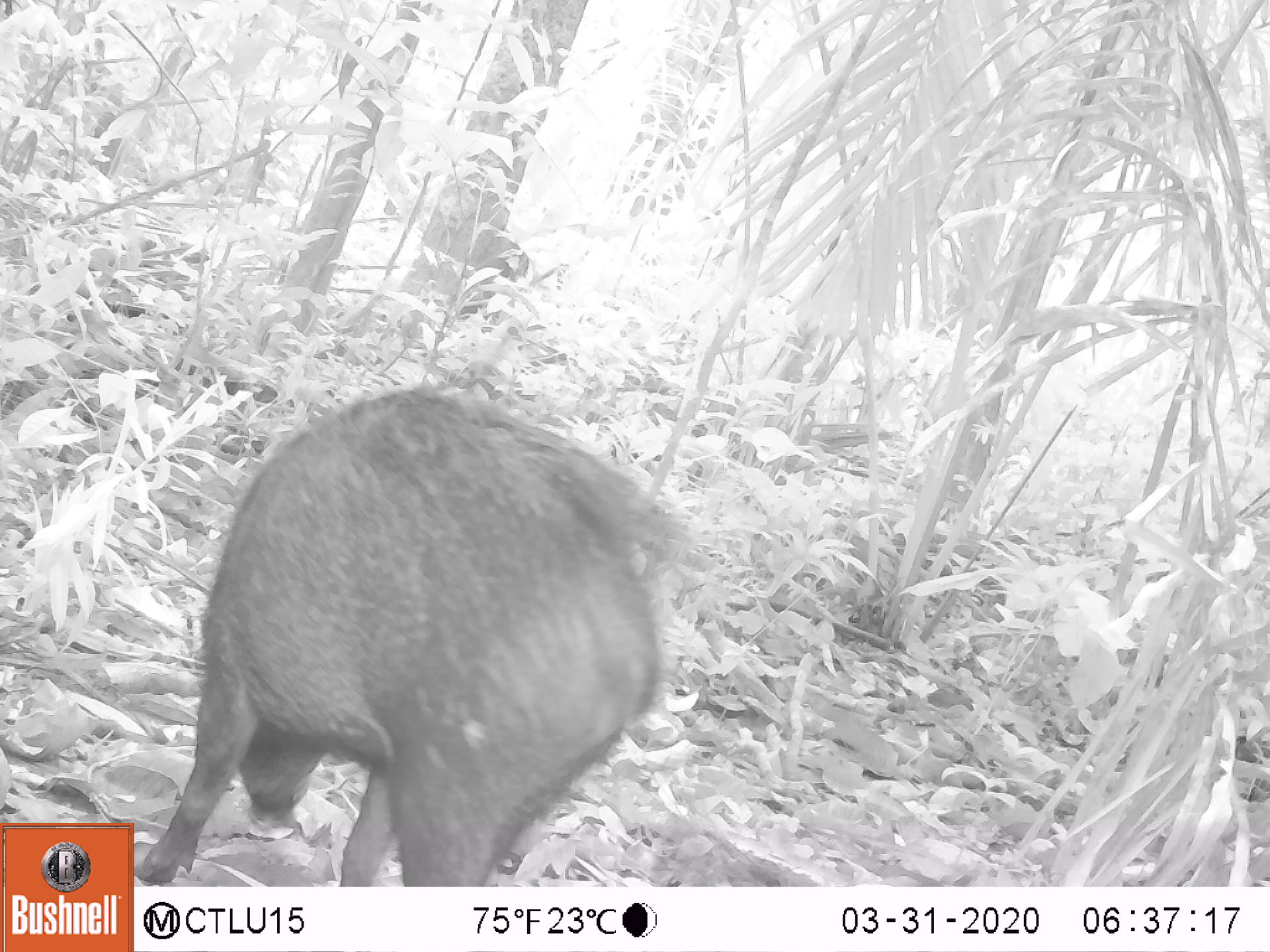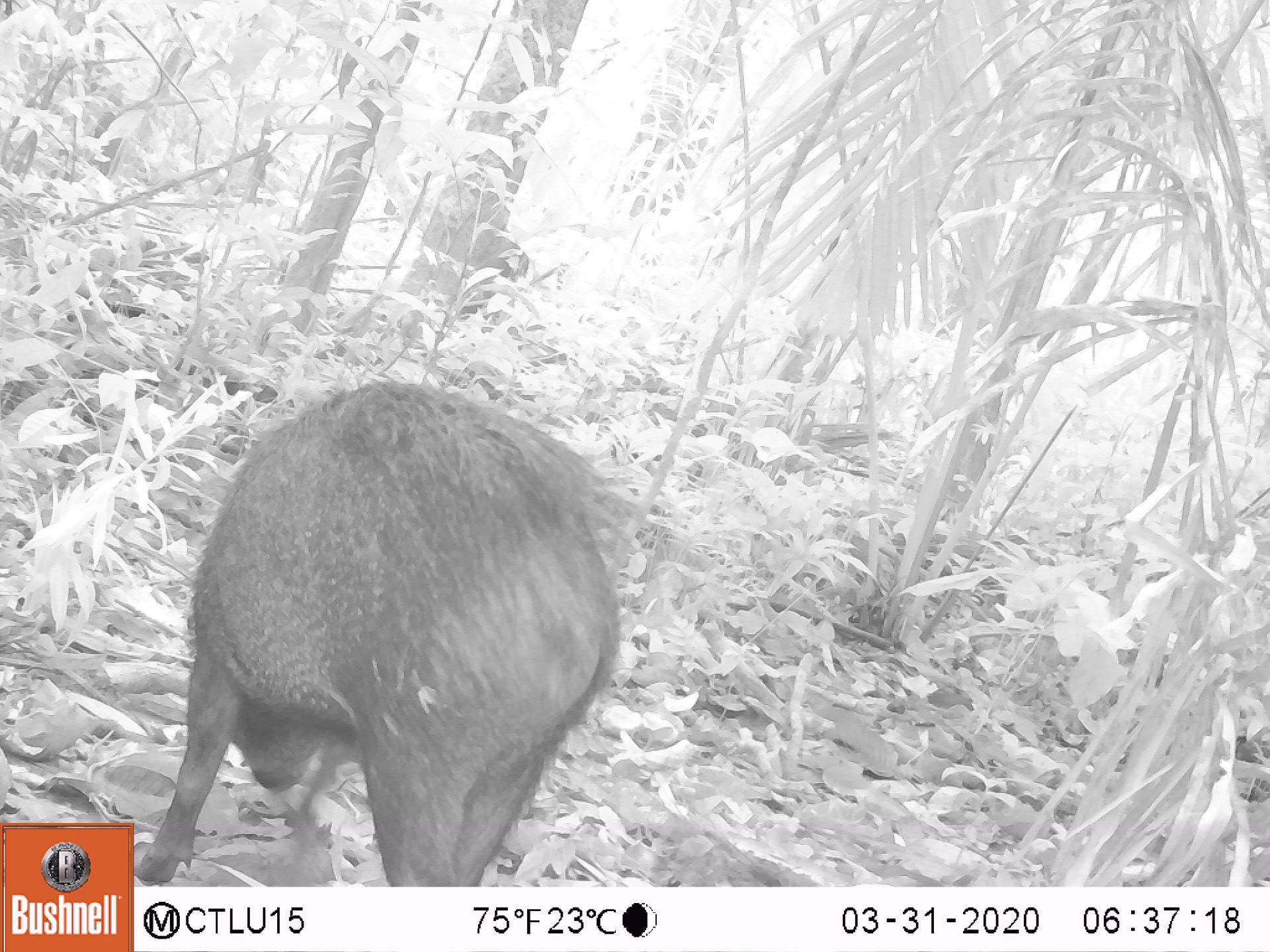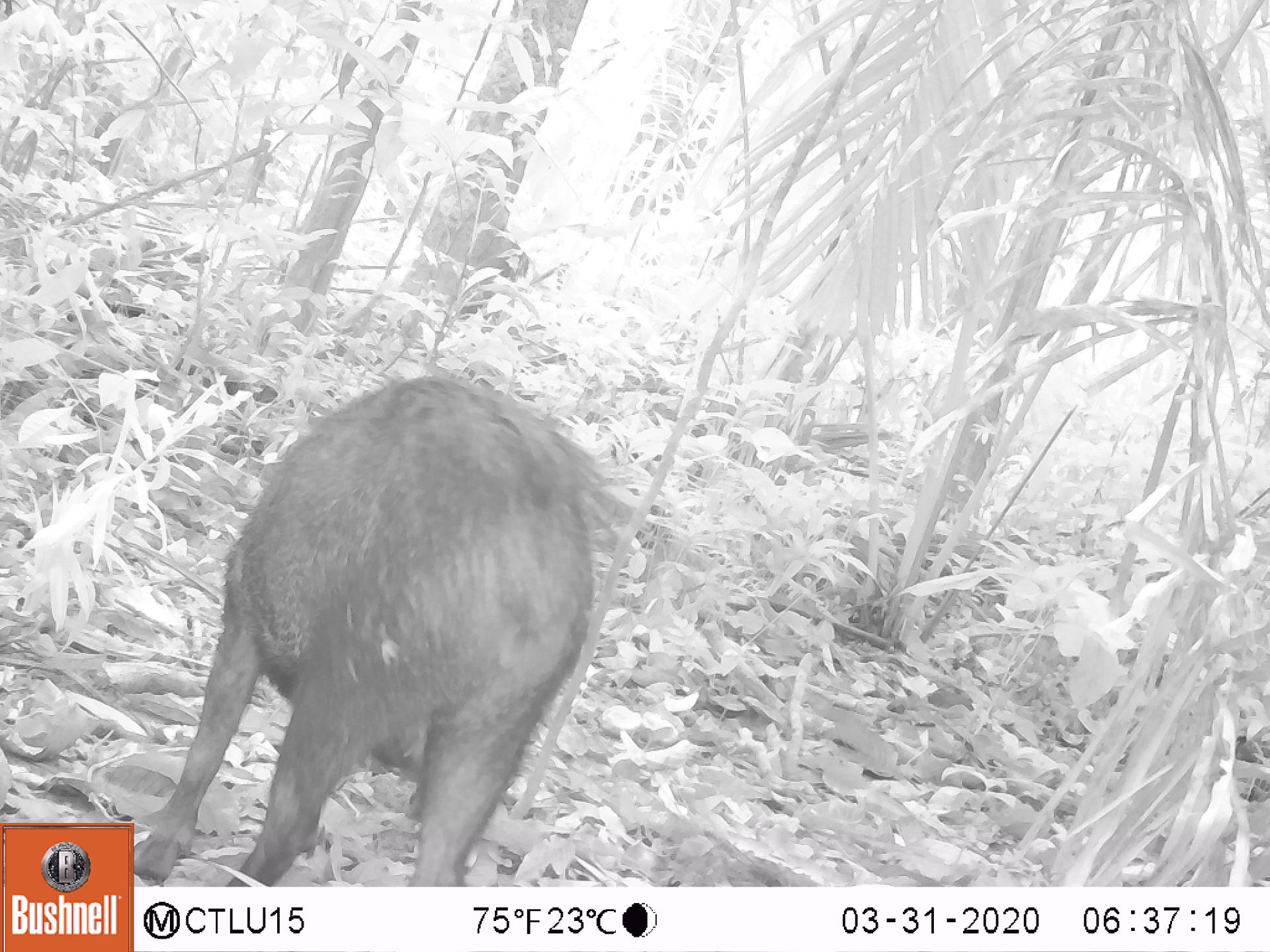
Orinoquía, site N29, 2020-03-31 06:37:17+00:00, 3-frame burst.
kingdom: Animalia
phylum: Chordata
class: Mammalia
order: Artiodactyla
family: Tayassuidae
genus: Pecari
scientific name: Pecari tajacu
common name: collared peccary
Collared peccary (Pecari tajacu).